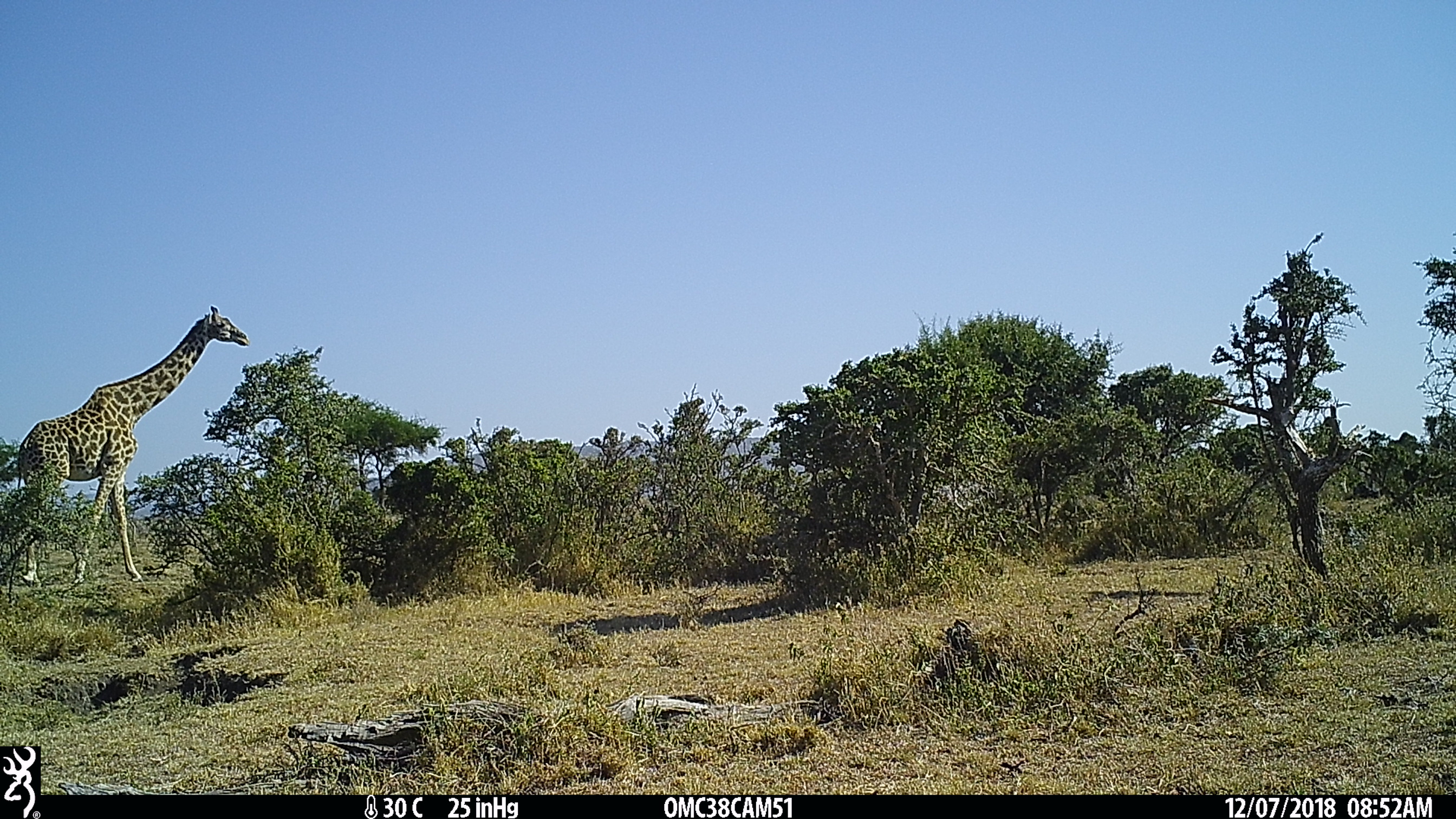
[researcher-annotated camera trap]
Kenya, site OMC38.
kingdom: Animalia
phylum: Chordata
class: Mammalia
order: Artiodactyla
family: Giraffidae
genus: Giraffa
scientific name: Giraffa camelopardalis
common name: northern giraffe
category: giraffe